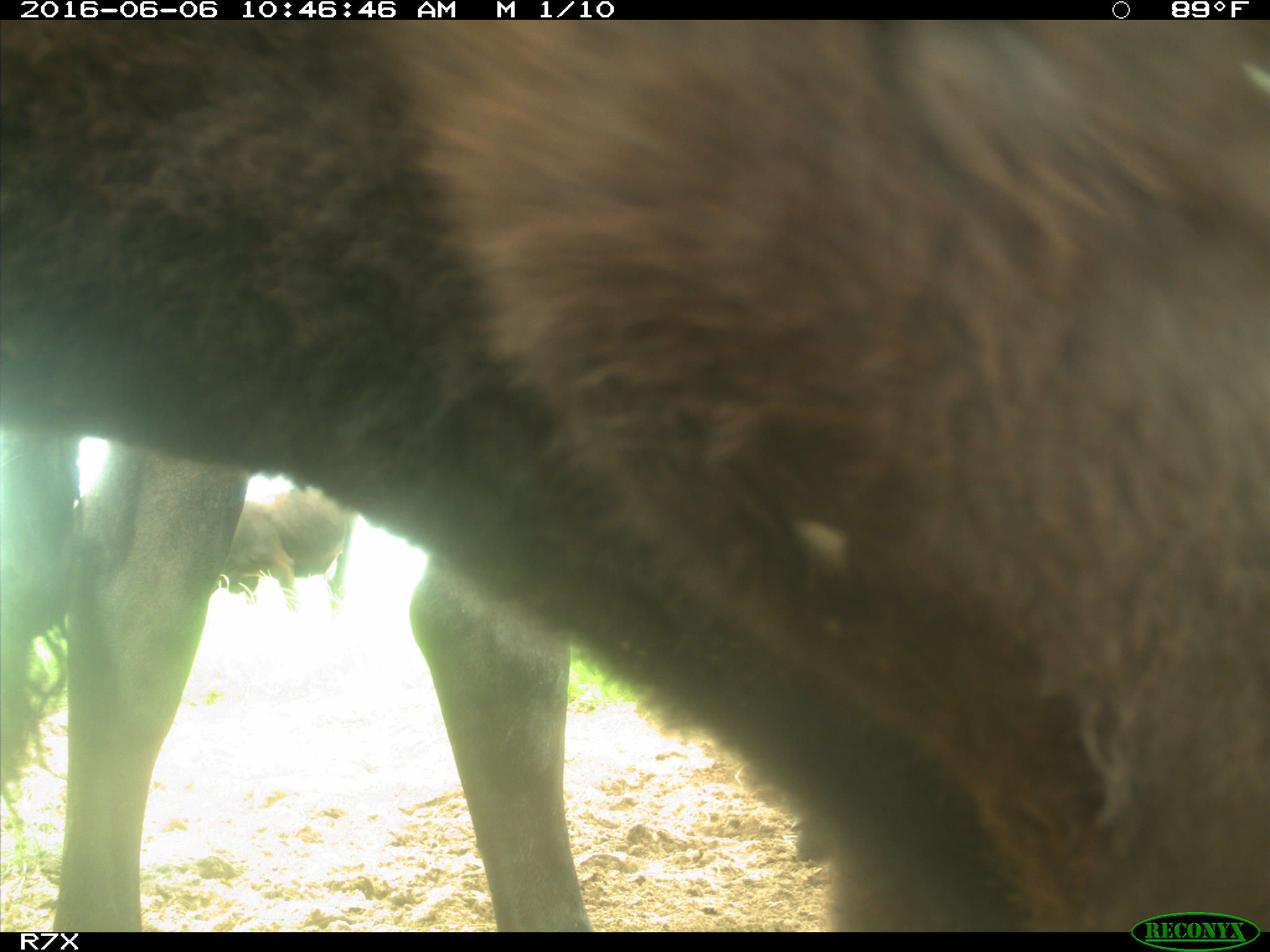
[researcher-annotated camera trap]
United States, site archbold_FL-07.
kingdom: Animalia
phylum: Chordata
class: Mammalia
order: Artiodactyla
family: Bovidae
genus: Bos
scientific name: Bos taurus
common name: domestic cow